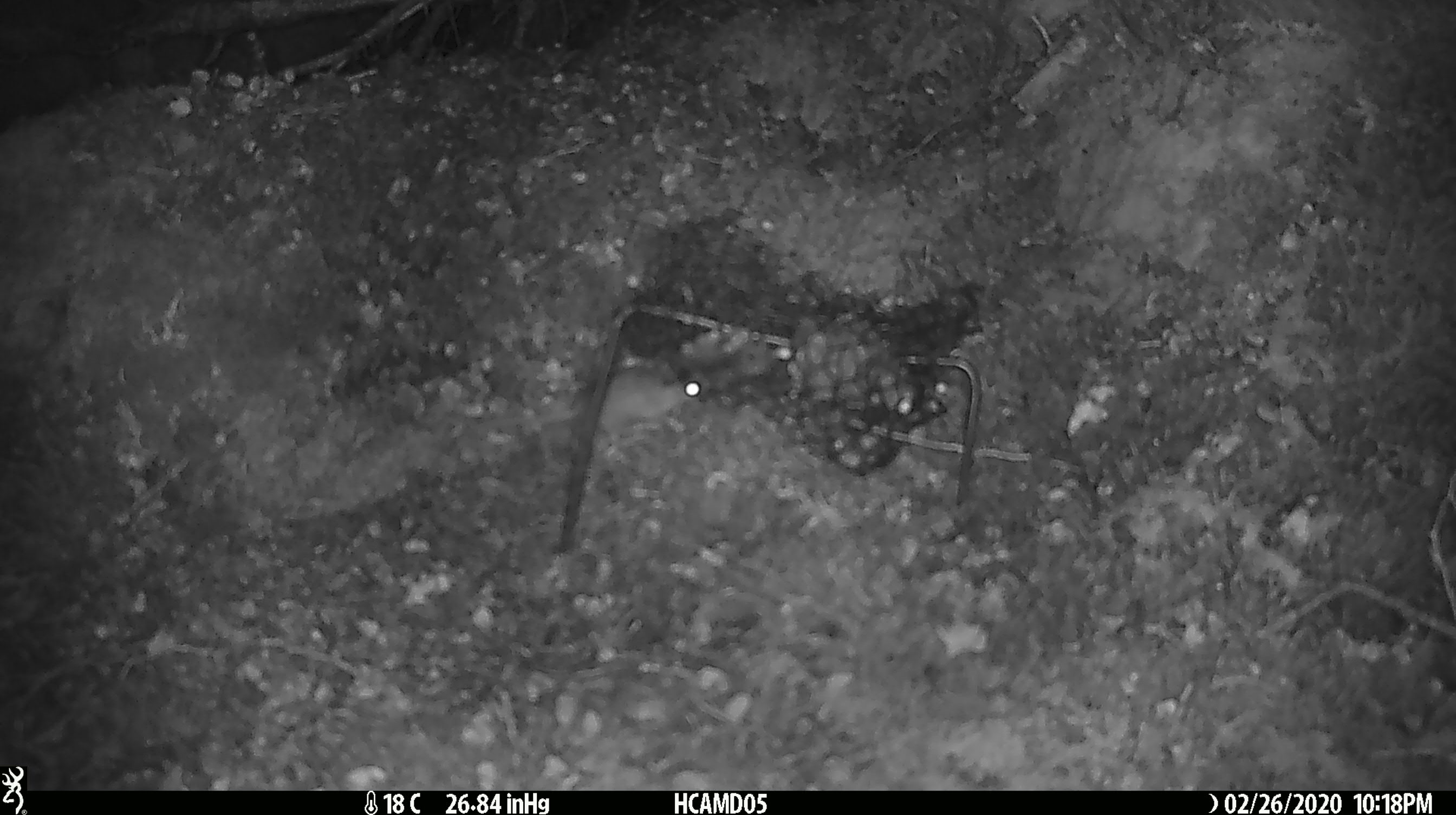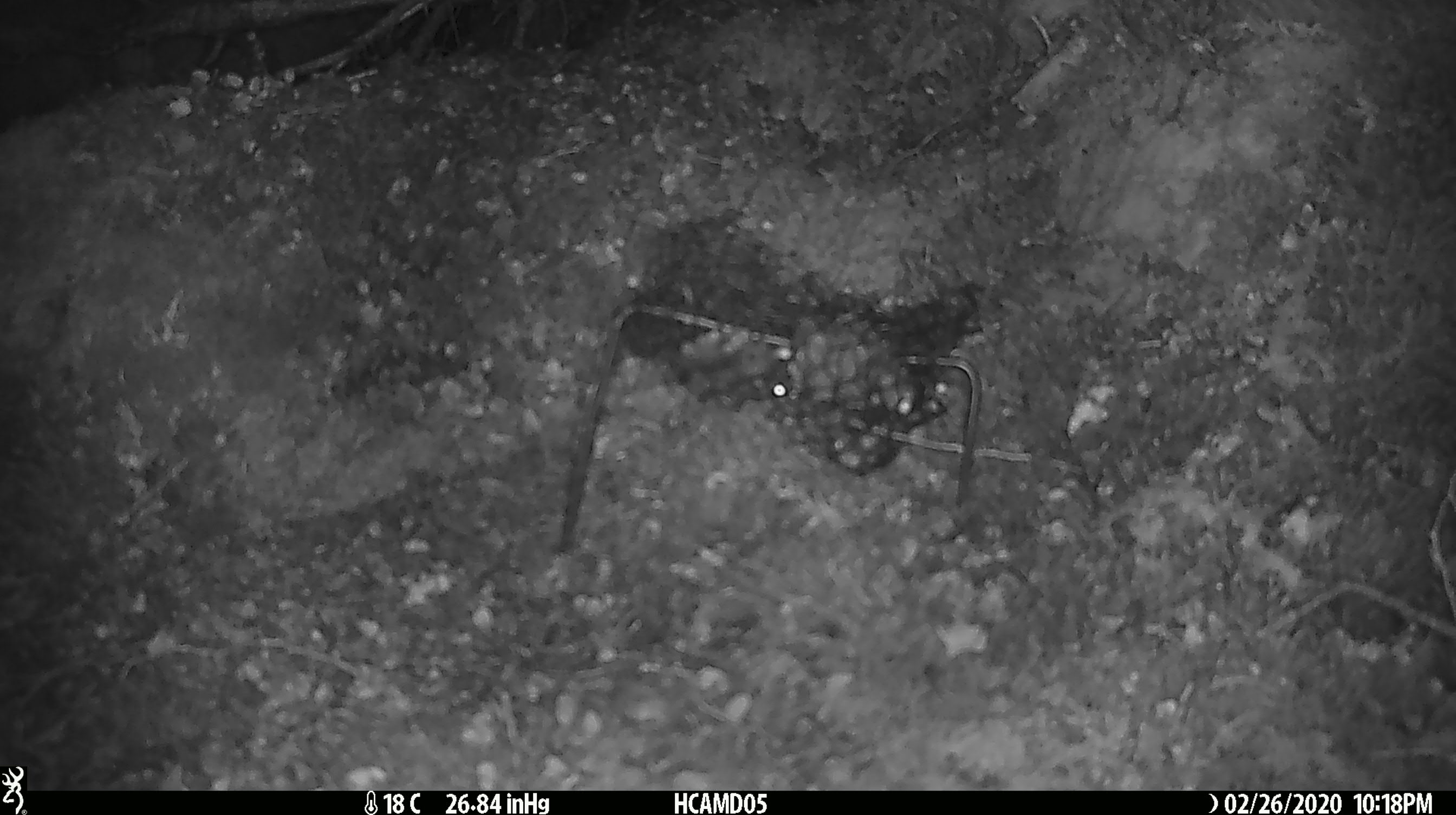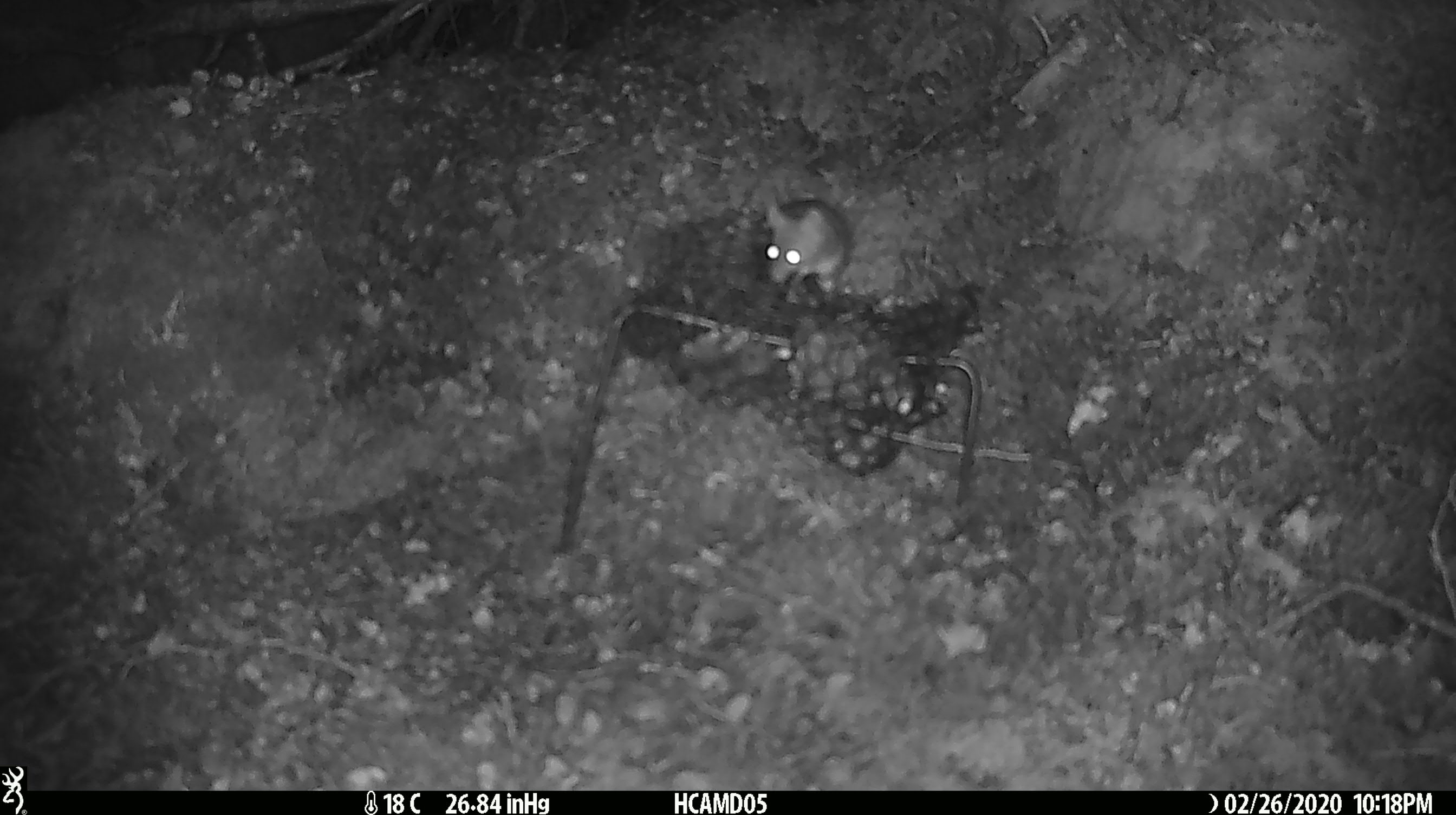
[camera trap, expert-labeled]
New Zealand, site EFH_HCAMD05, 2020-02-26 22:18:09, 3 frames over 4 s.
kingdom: Animalia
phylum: Chordata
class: Mammalia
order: Rodentia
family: Muridae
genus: Mus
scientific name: Mus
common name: mouse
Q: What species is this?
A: Mouse (Mus).